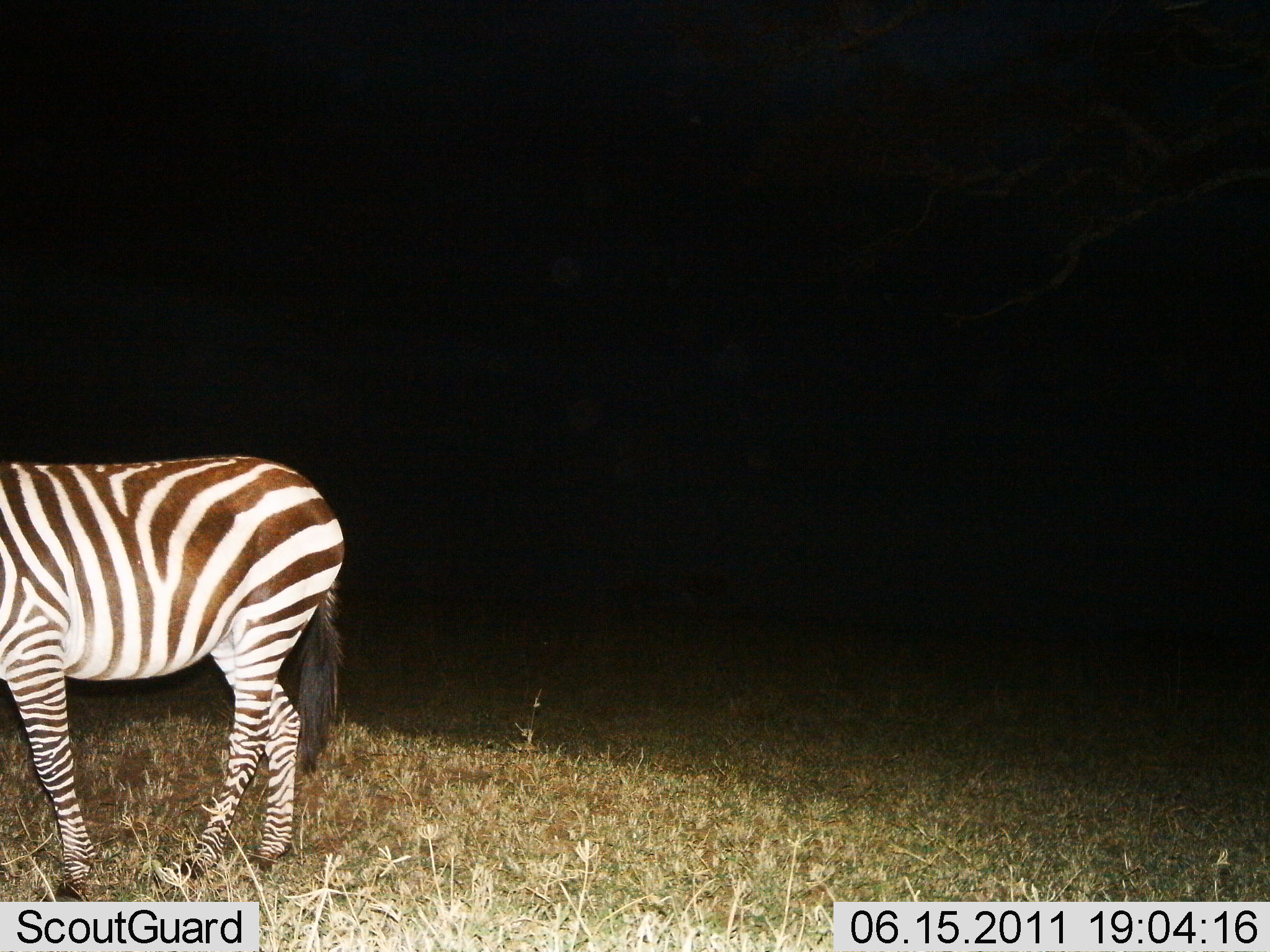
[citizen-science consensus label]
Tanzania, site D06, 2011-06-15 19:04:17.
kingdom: Animalia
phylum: Chordata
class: Mammalia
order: Perissodactyla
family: Equidae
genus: Equus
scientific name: Equus quagga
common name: plains zebra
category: zebra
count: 1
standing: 92%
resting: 0%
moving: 8%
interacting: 0%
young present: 0%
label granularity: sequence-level